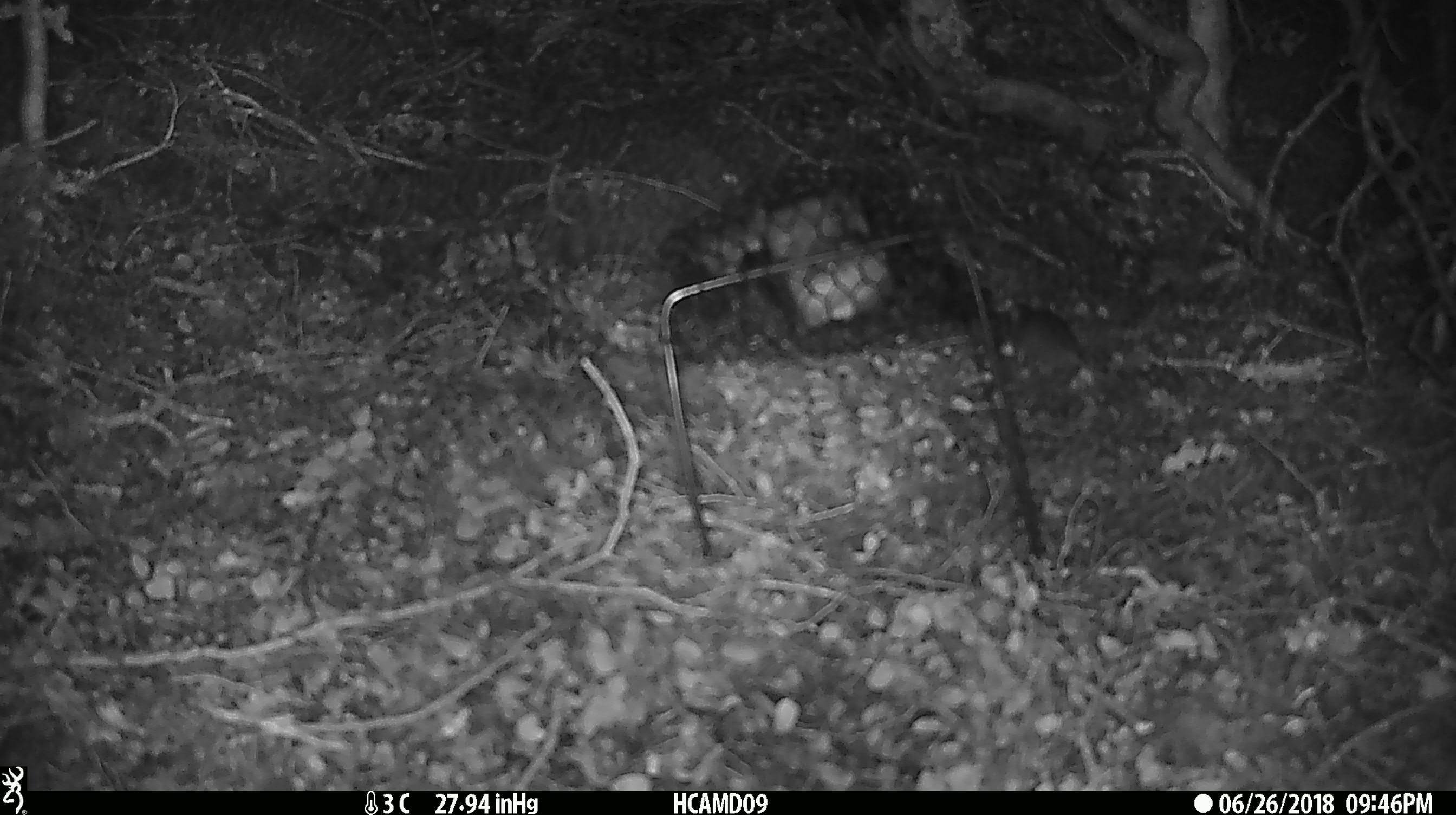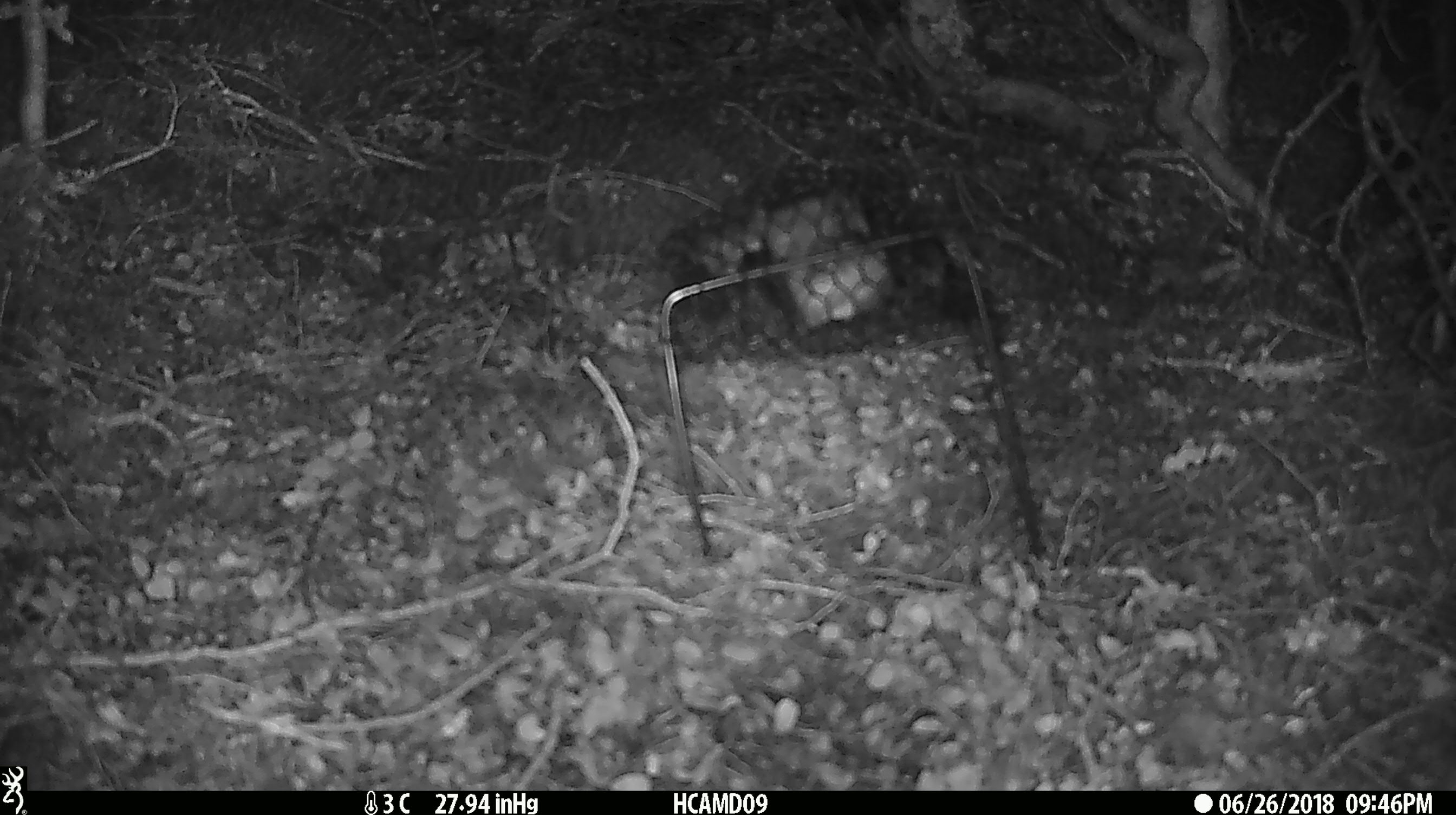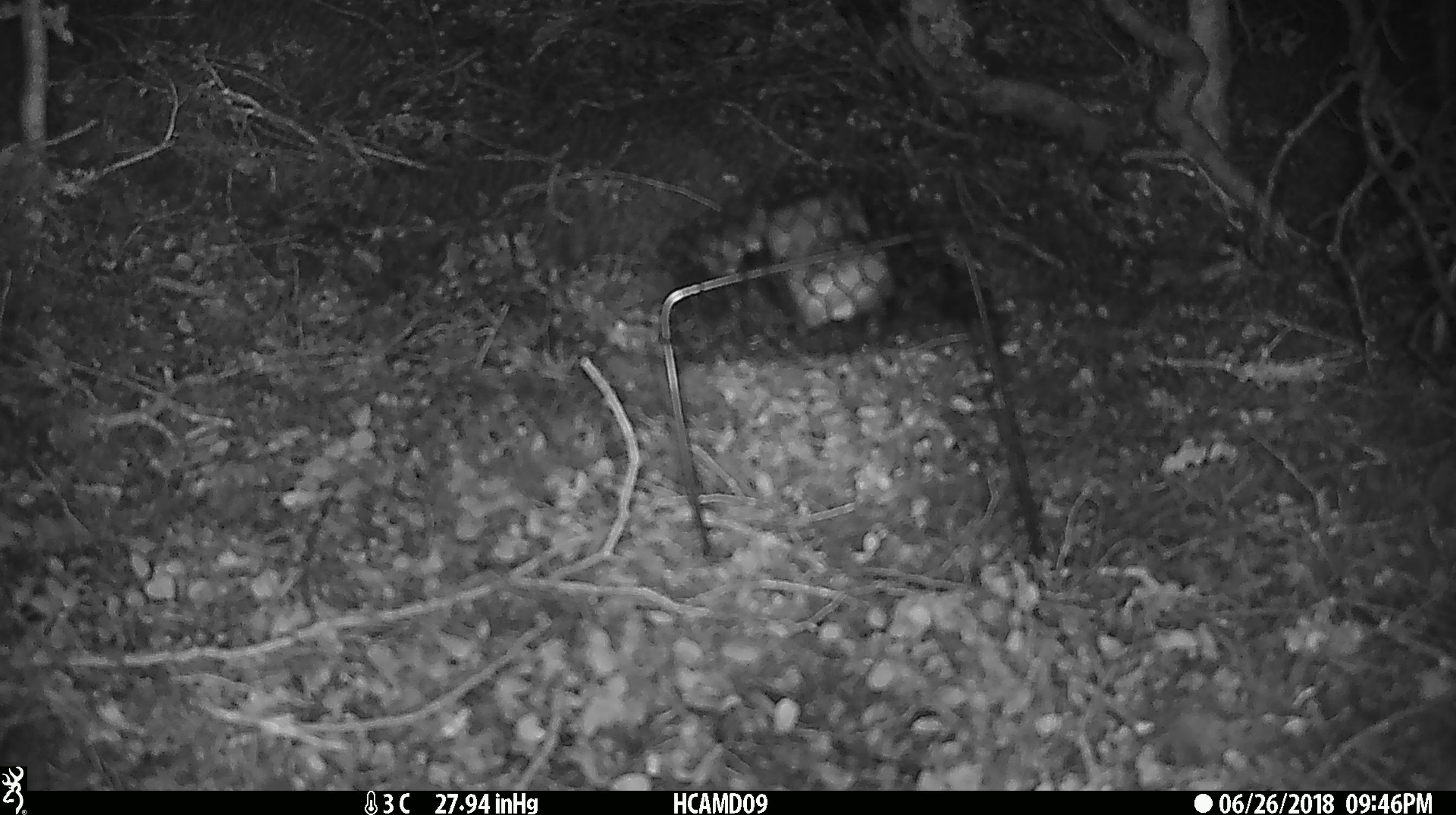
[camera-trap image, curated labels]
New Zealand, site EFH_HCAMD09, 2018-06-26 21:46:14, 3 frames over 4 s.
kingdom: Animalia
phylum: Chordata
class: Mammalia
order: Rodentia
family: Muridae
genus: Mus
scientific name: Mus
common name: mouse